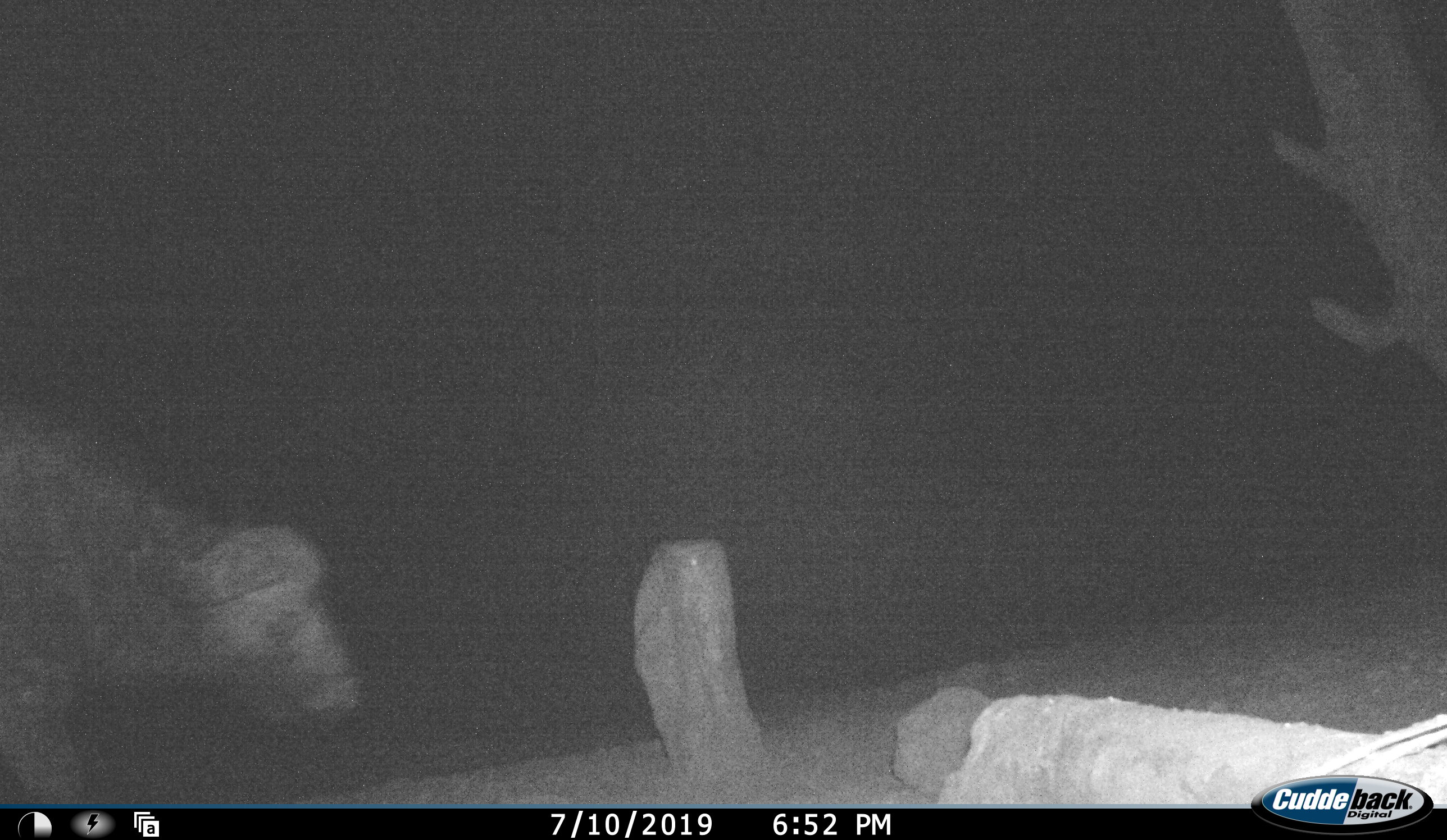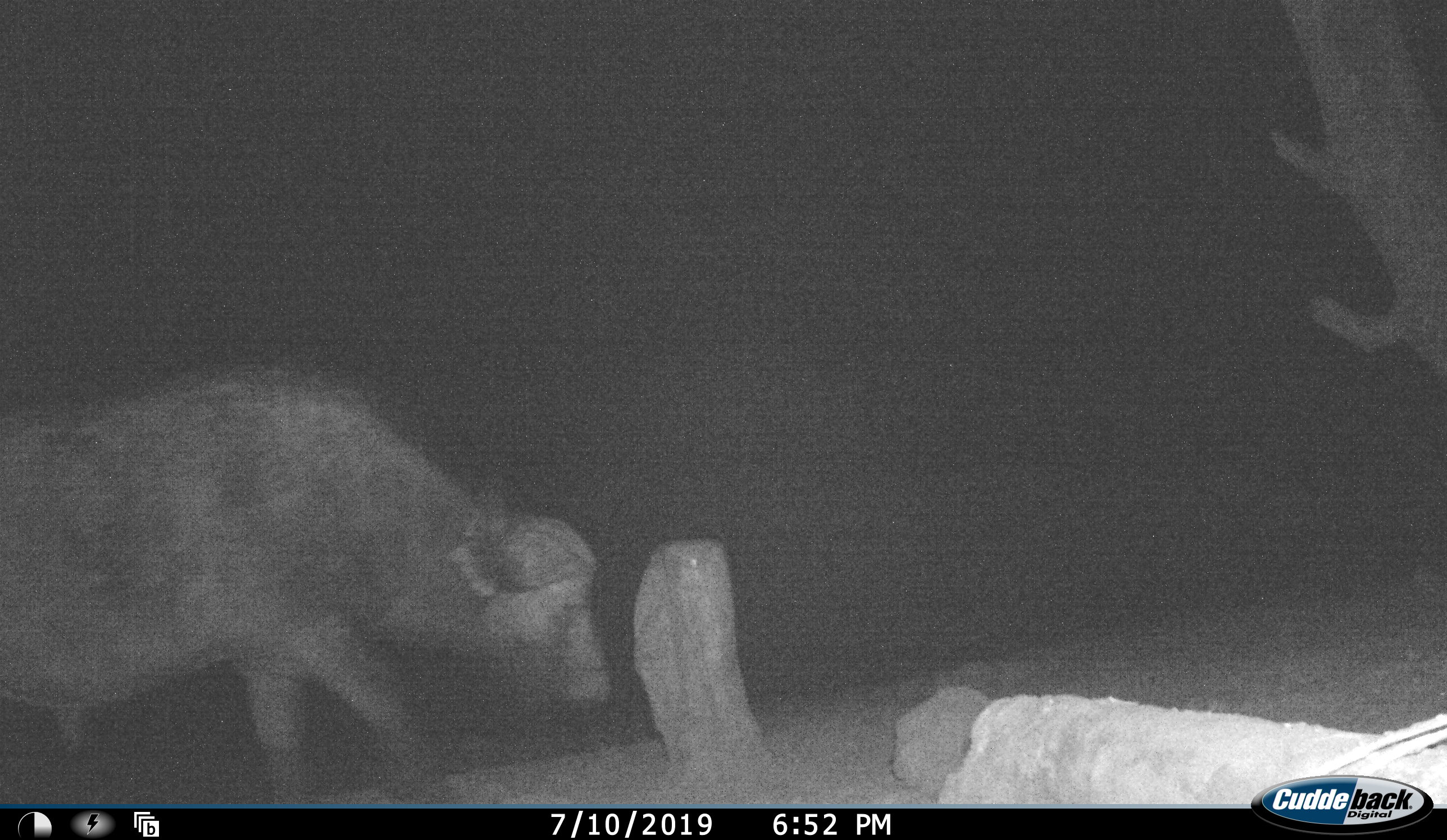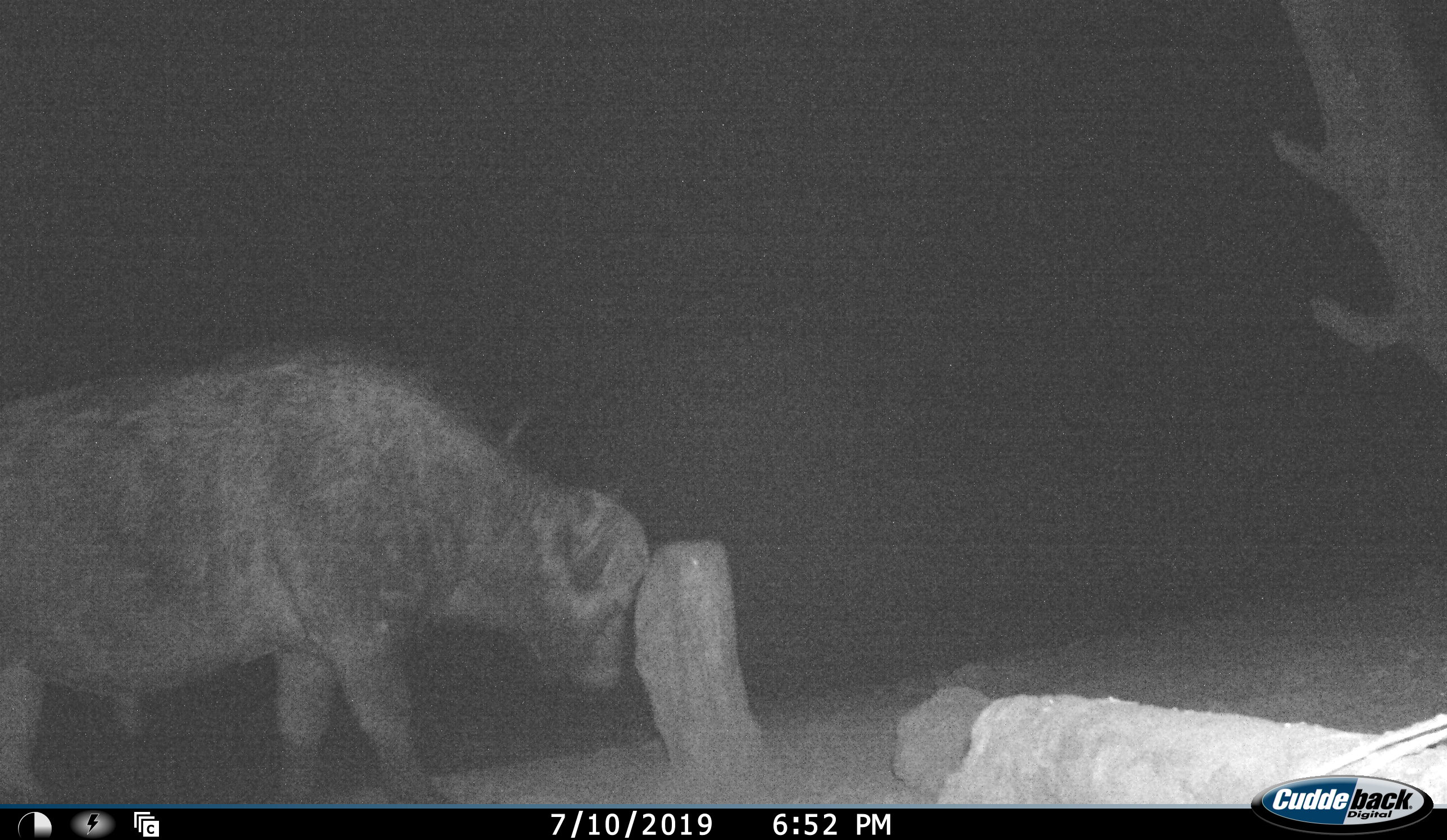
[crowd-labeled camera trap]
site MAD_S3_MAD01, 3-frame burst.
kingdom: Animalia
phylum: Chordata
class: Mammalia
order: Artiodactyla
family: Bovidae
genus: Syncerus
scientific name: Syncerus caffer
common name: african buffalo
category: buffalo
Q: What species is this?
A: Buffalo (african buffalo) (Syncerus caffer).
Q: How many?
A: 1.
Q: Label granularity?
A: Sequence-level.